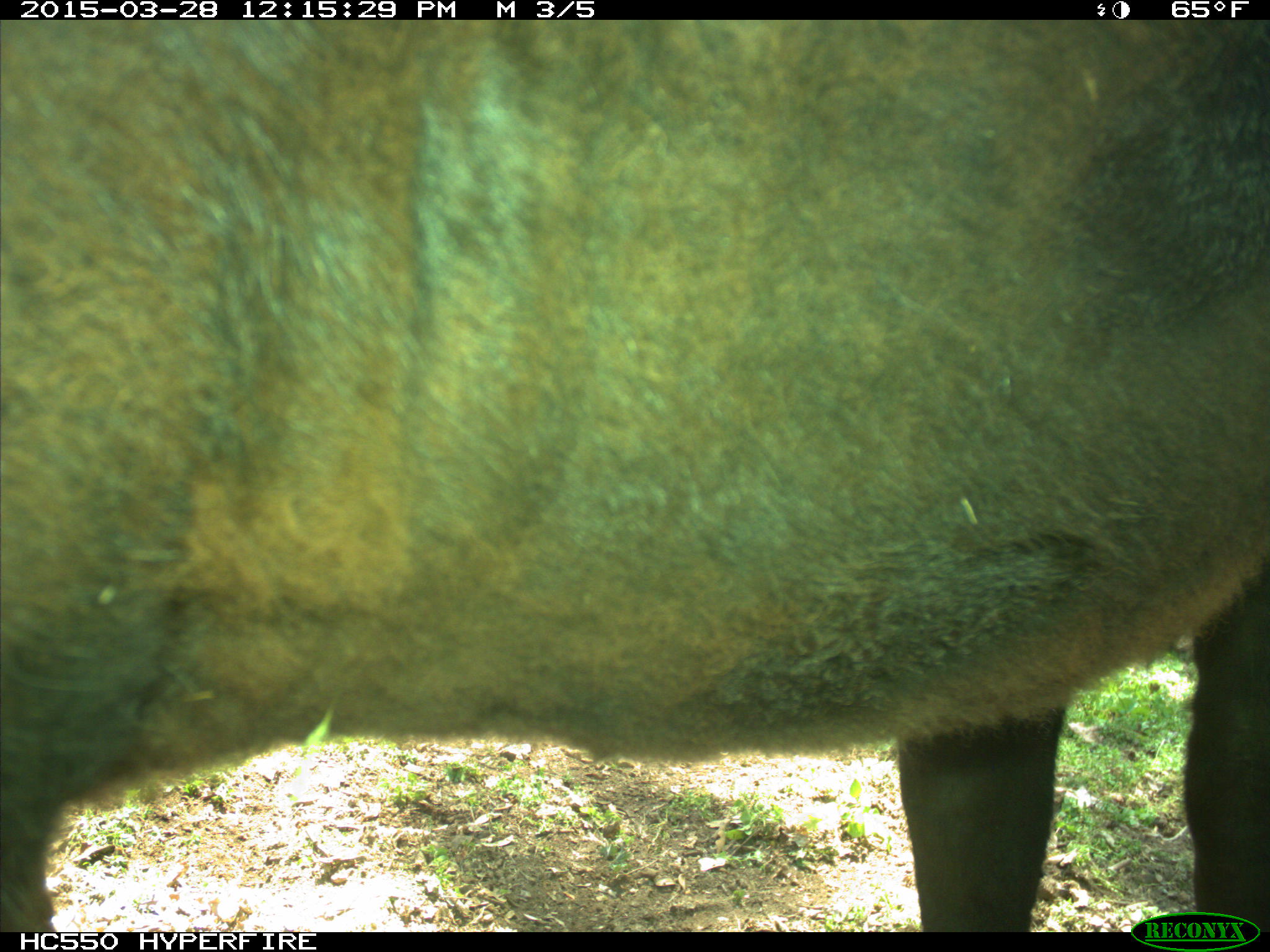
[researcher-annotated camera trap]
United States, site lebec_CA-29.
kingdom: Animalia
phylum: Chordata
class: Mammalia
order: Artiodactyla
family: Bovidae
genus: Bos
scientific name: Bos taurus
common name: domestic cow